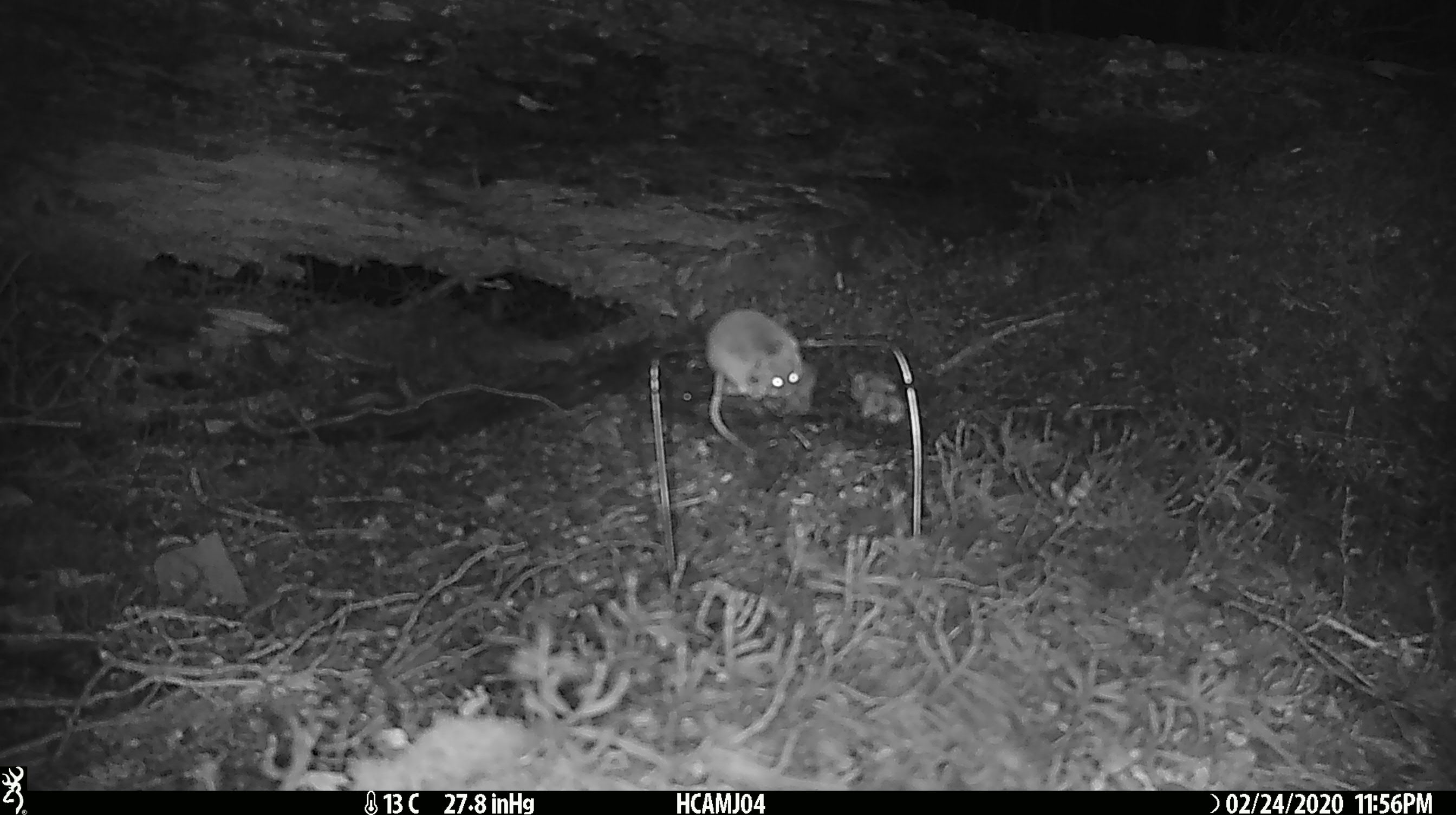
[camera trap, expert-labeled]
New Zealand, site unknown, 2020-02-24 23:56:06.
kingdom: Animalia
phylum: Chordata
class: Mammalia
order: Rodentia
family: Muridae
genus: Mus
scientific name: Mus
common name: mouse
Mouse (Mus).